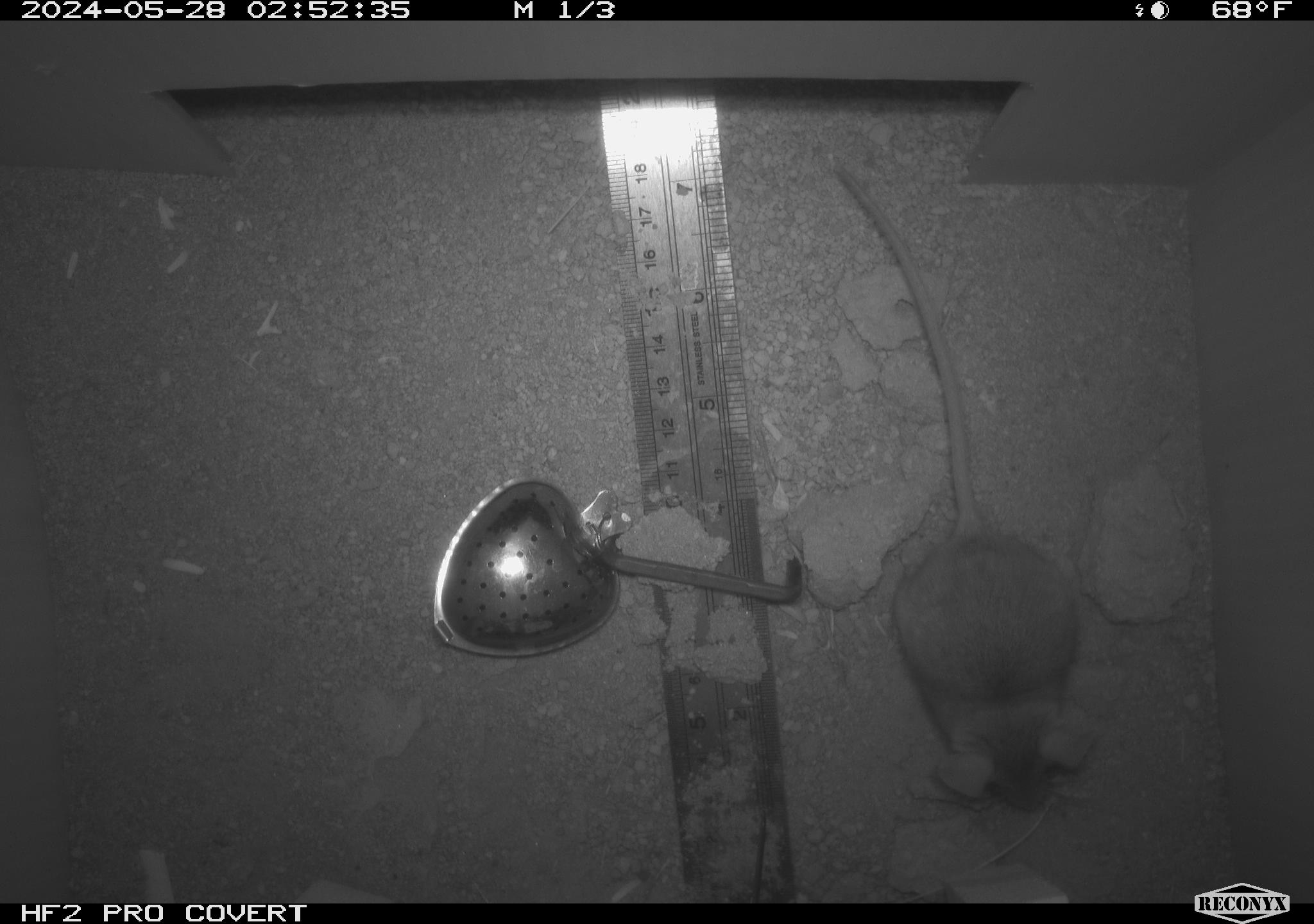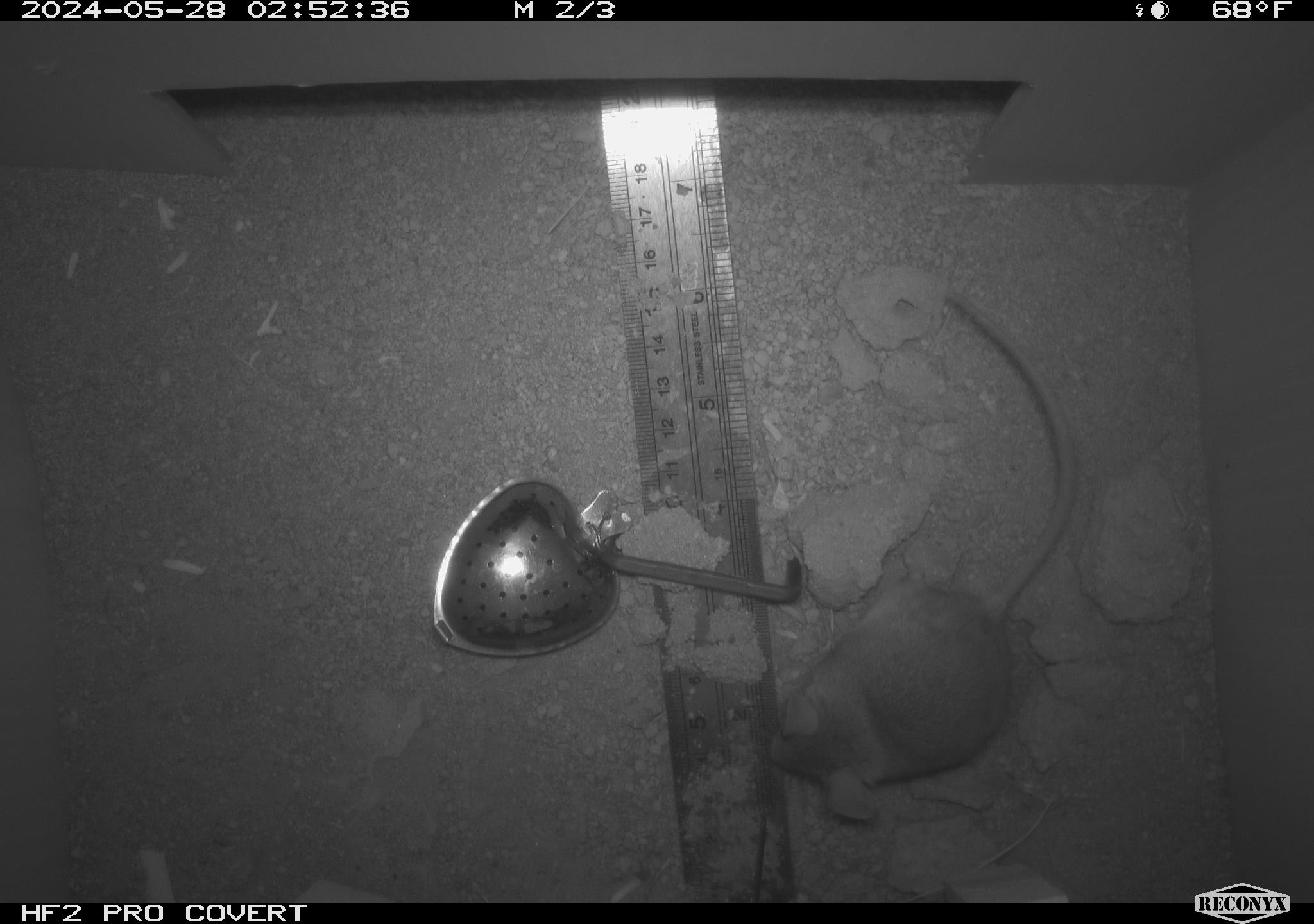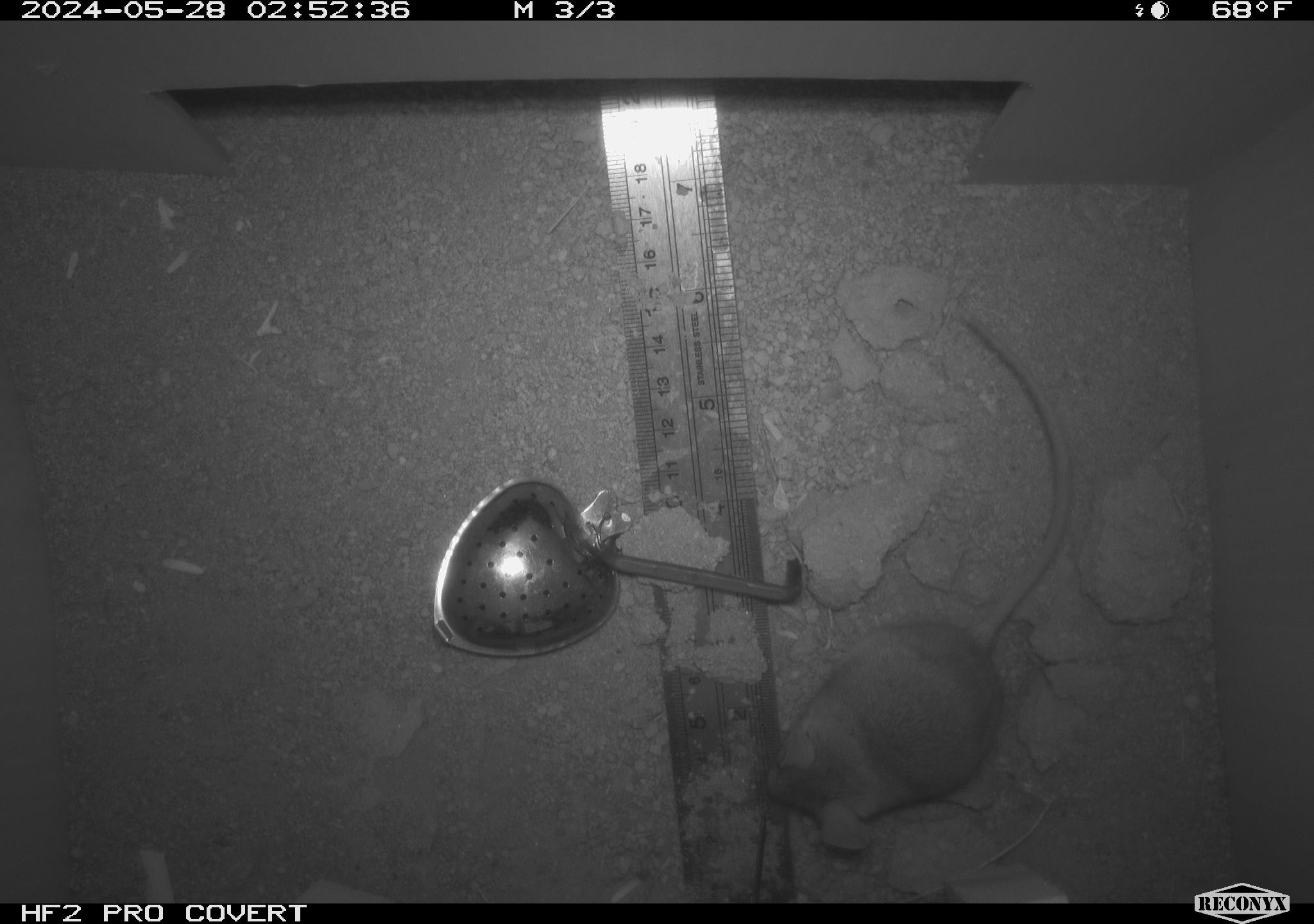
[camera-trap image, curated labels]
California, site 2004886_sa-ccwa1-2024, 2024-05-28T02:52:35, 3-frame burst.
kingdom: Animalia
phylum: Chordata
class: Mammalia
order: Rodentia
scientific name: Rodentia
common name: mouse species